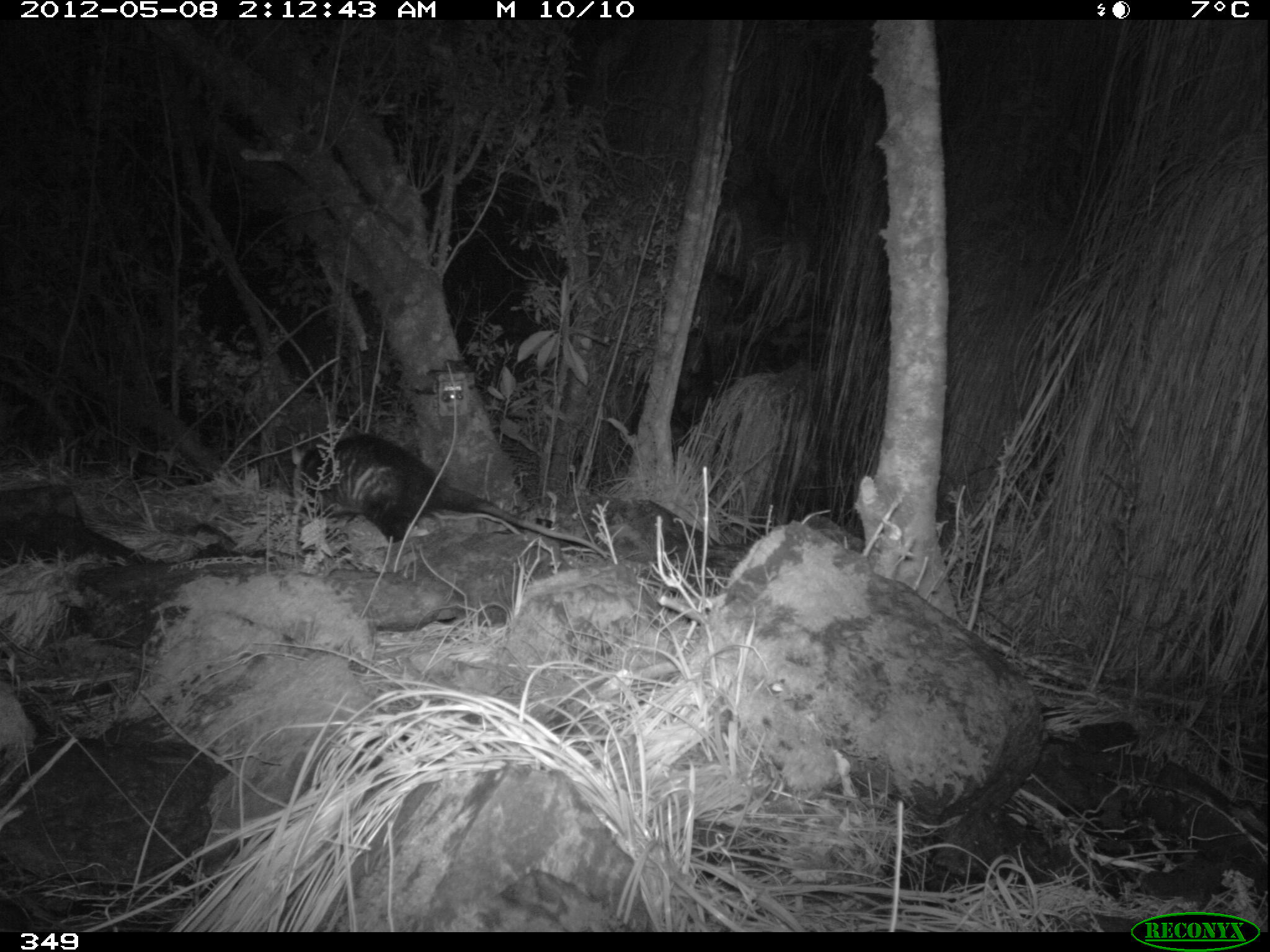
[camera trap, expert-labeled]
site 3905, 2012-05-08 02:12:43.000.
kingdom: Animalia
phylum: Chordata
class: Mammalia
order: Didelphimorphia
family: Didelphidae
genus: Didelphis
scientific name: Didelphis pernigra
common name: andean white-eared opossum